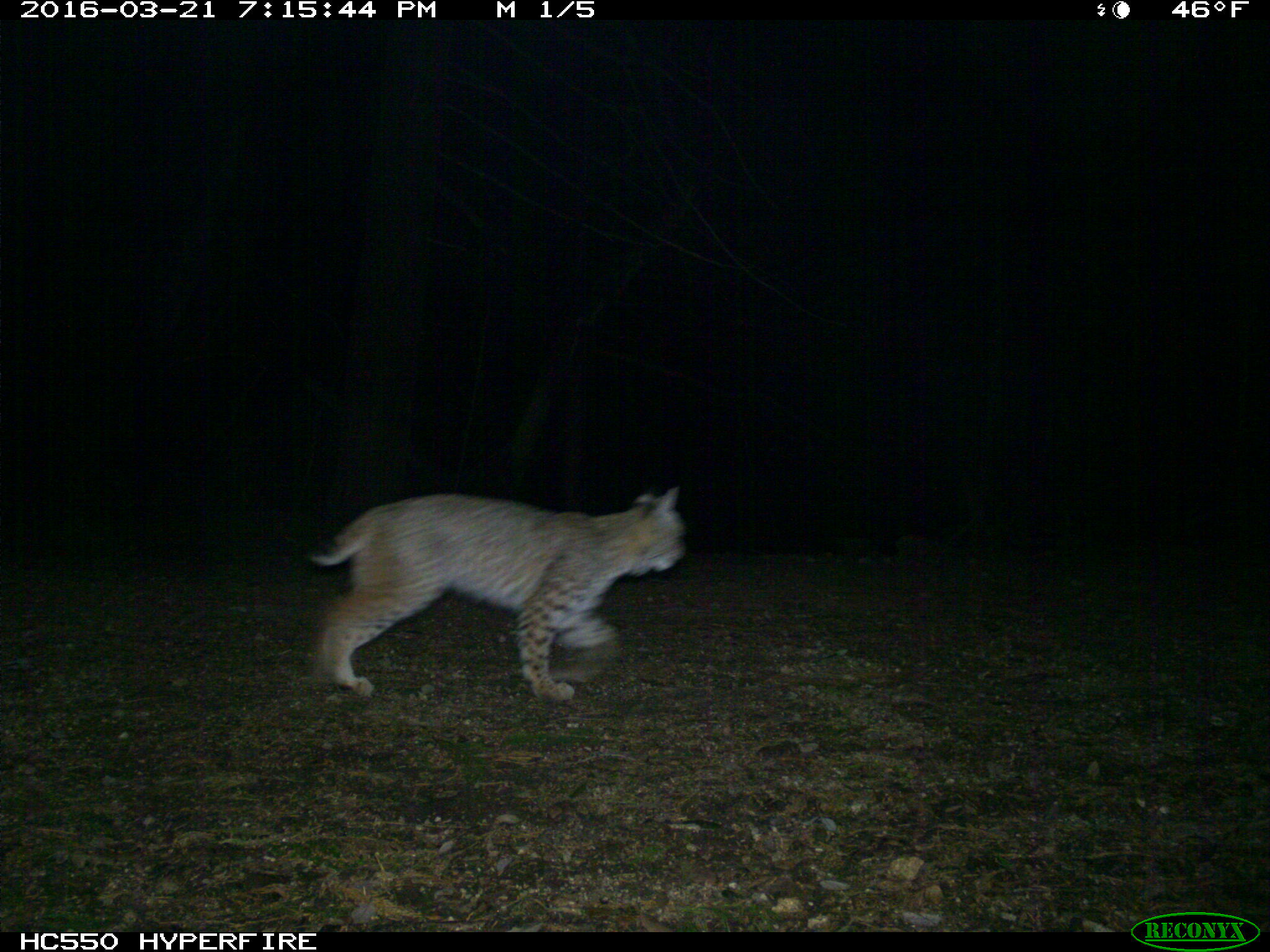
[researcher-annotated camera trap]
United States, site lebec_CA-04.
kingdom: Animalia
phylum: Chordata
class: Mammalia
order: Carnivora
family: Felidae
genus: Lynx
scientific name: Lynx rufus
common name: bobcat